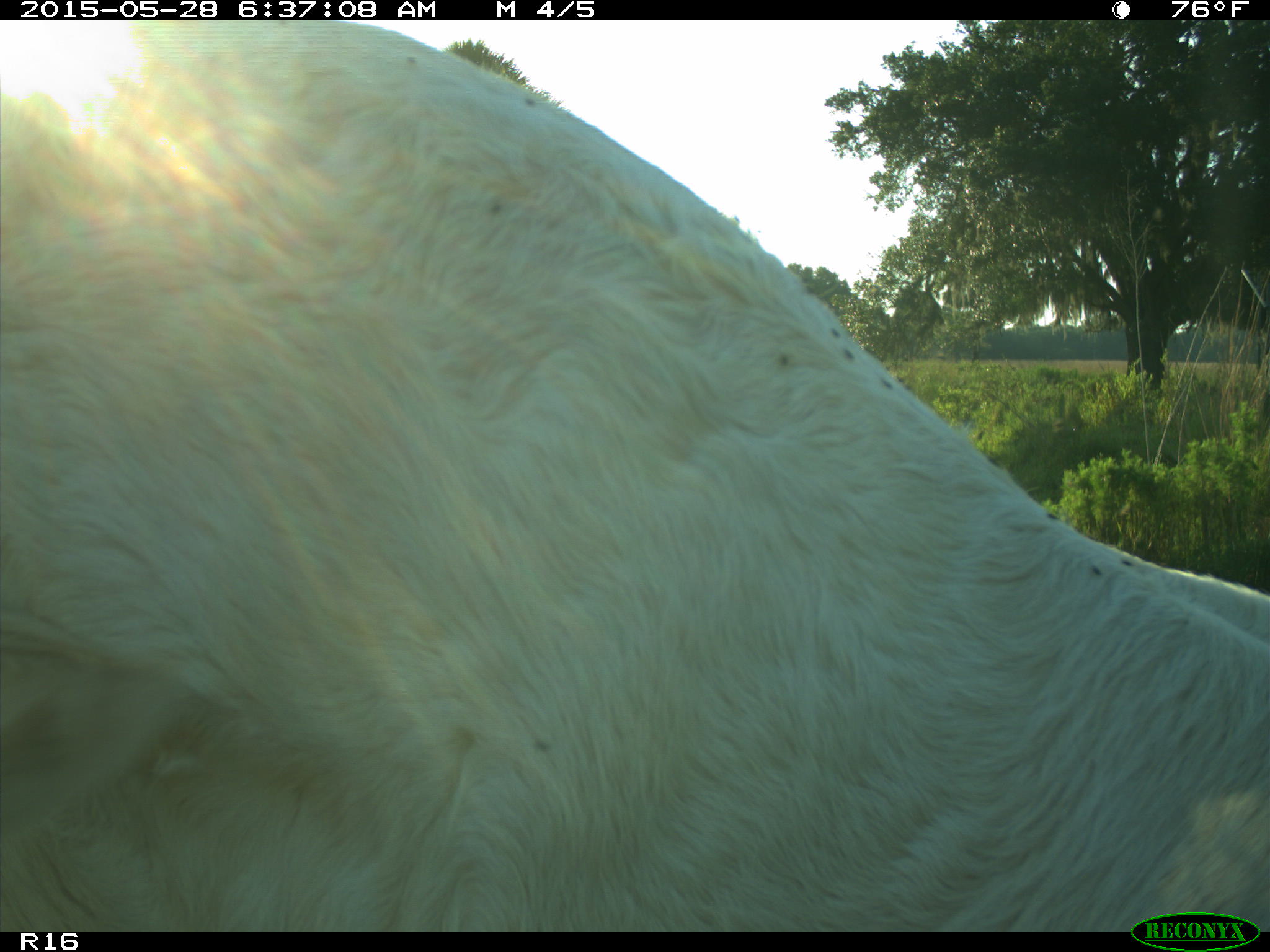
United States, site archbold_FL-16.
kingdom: Animalia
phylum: Chordata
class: Mammalia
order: Artiodactyla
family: Bovidae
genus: Bos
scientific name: Bos taurus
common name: domestic cow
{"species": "Bos taurus (domestic cow)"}